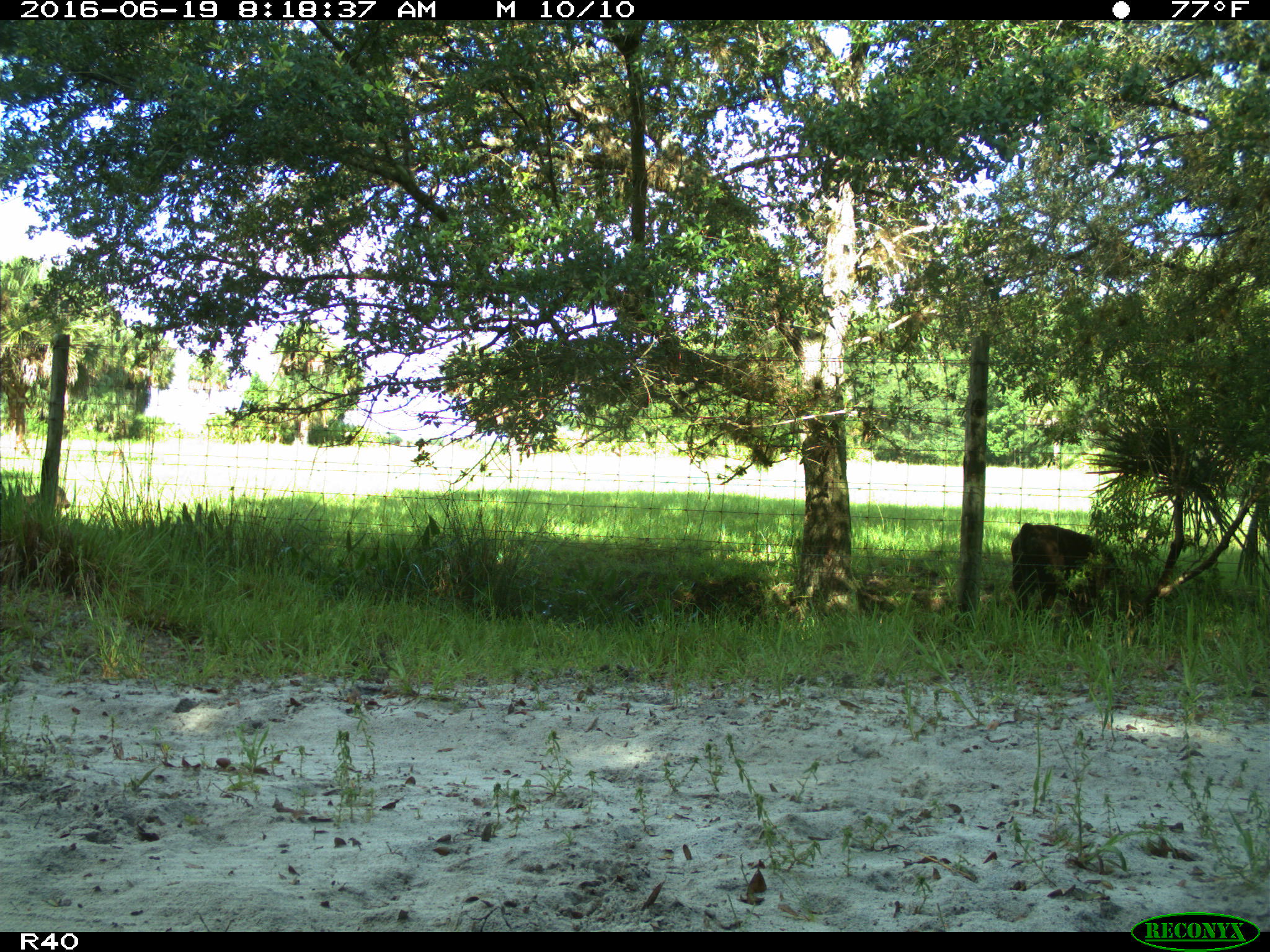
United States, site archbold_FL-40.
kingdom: Animalia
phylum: Chordata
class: Mammalia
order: Artiodactyla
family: Bovidae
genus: Bos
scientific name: Bos taurus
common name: domestic cow